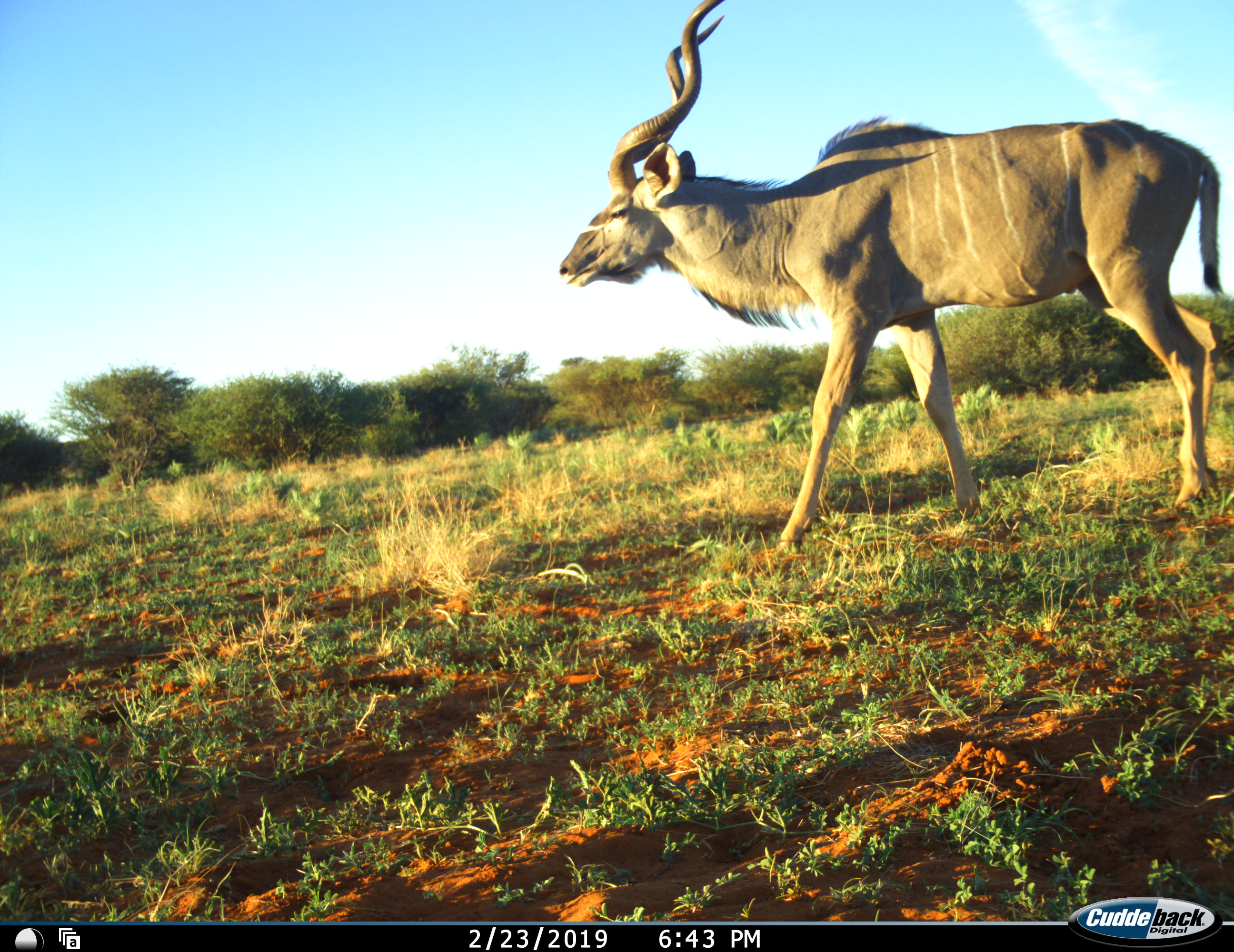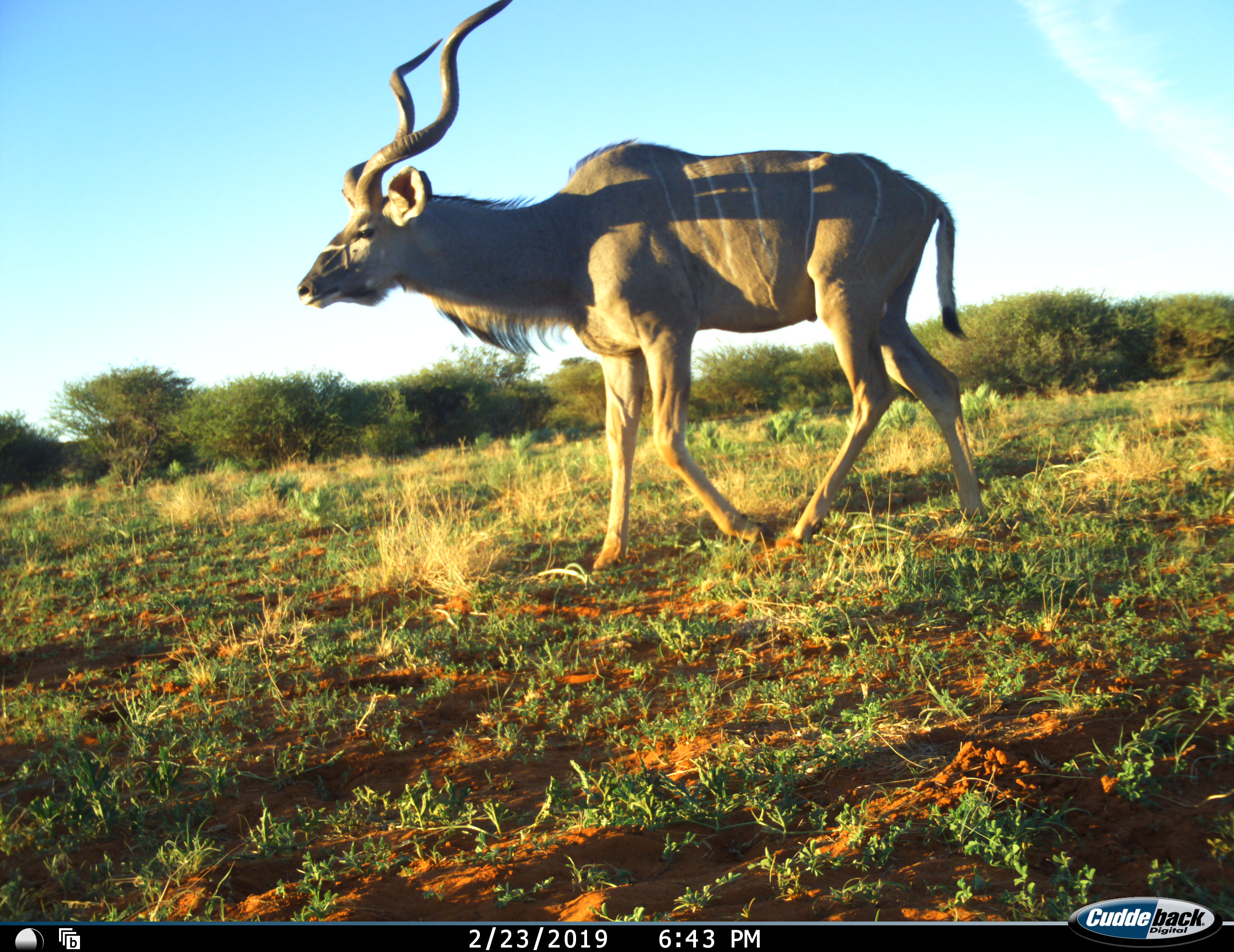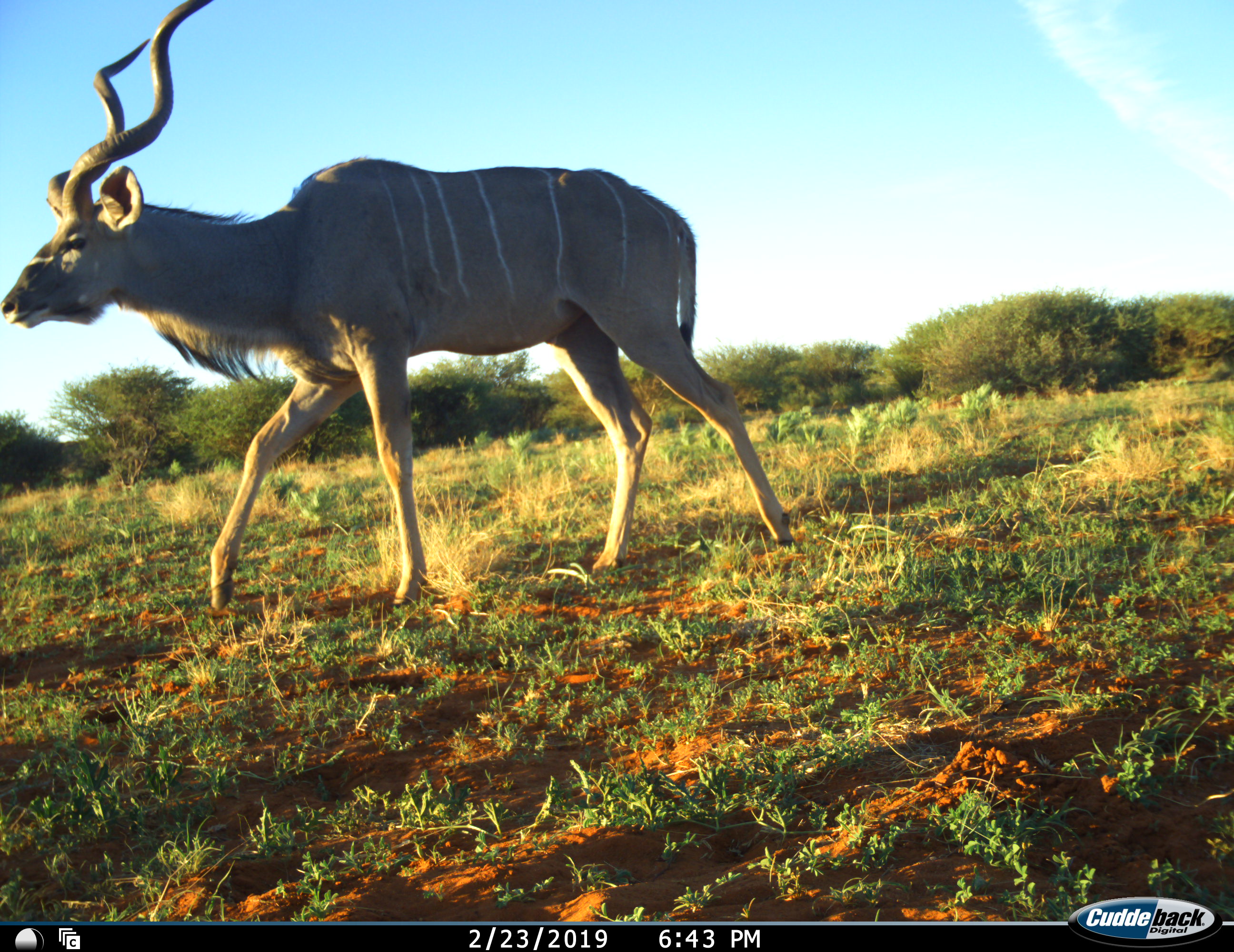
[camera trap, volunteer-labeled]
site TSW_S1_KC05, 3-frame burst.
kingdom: Animalia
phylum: Chordata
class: Mammalia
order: Artiodactyla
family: Bovidae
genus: Tragelaphus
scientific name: Tragelaphus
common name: kudu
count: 1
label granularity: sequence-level